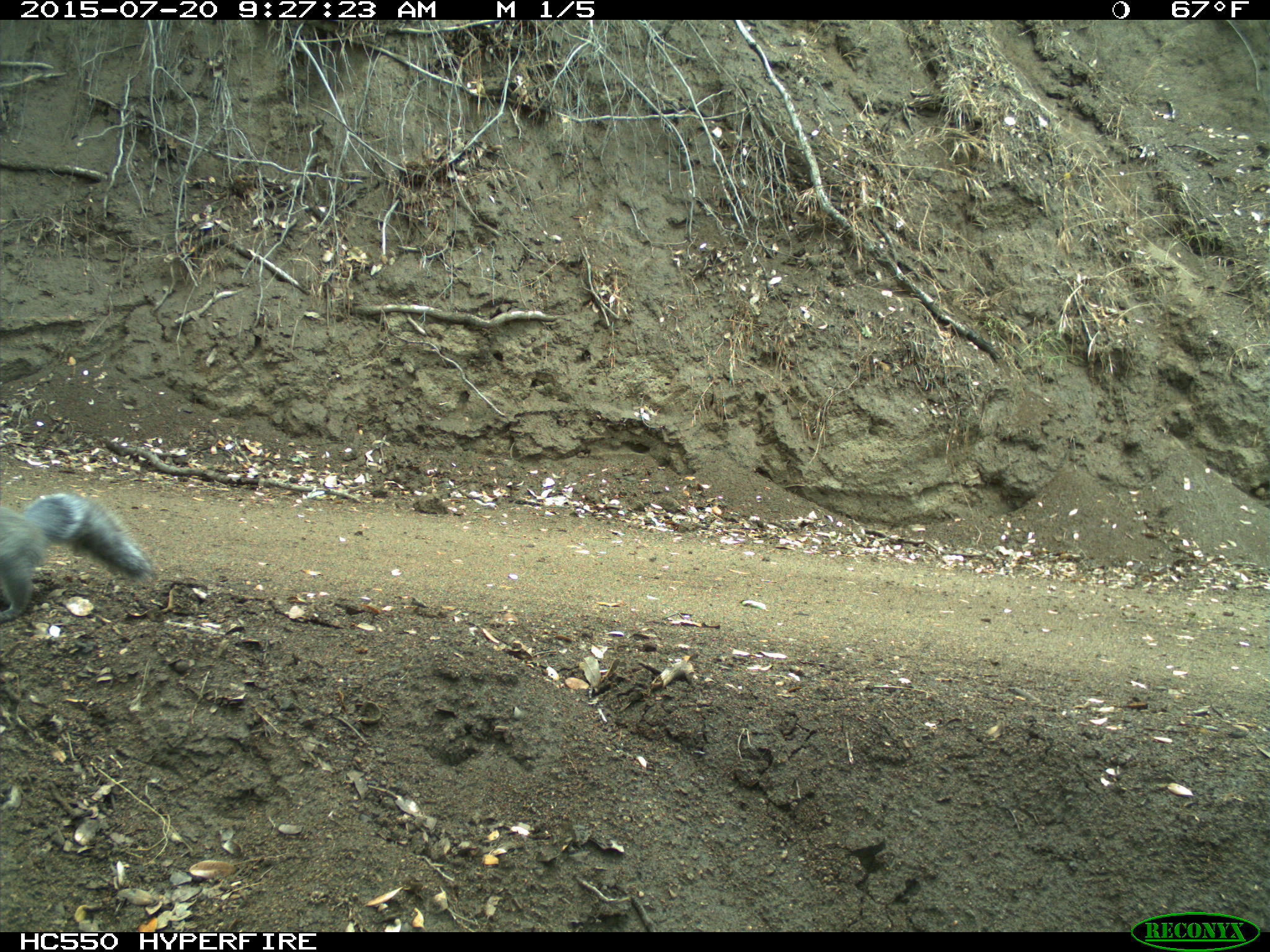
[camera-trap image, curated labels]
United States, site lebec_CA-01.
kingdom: Animalia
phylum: Chordata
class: Mammalia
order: Rodentia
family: Sciuridae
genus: Sciurus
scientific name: Sciurus carolinensis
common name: eastern gray squirrel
Sciurus carolinensis (eastern gray squirrel).